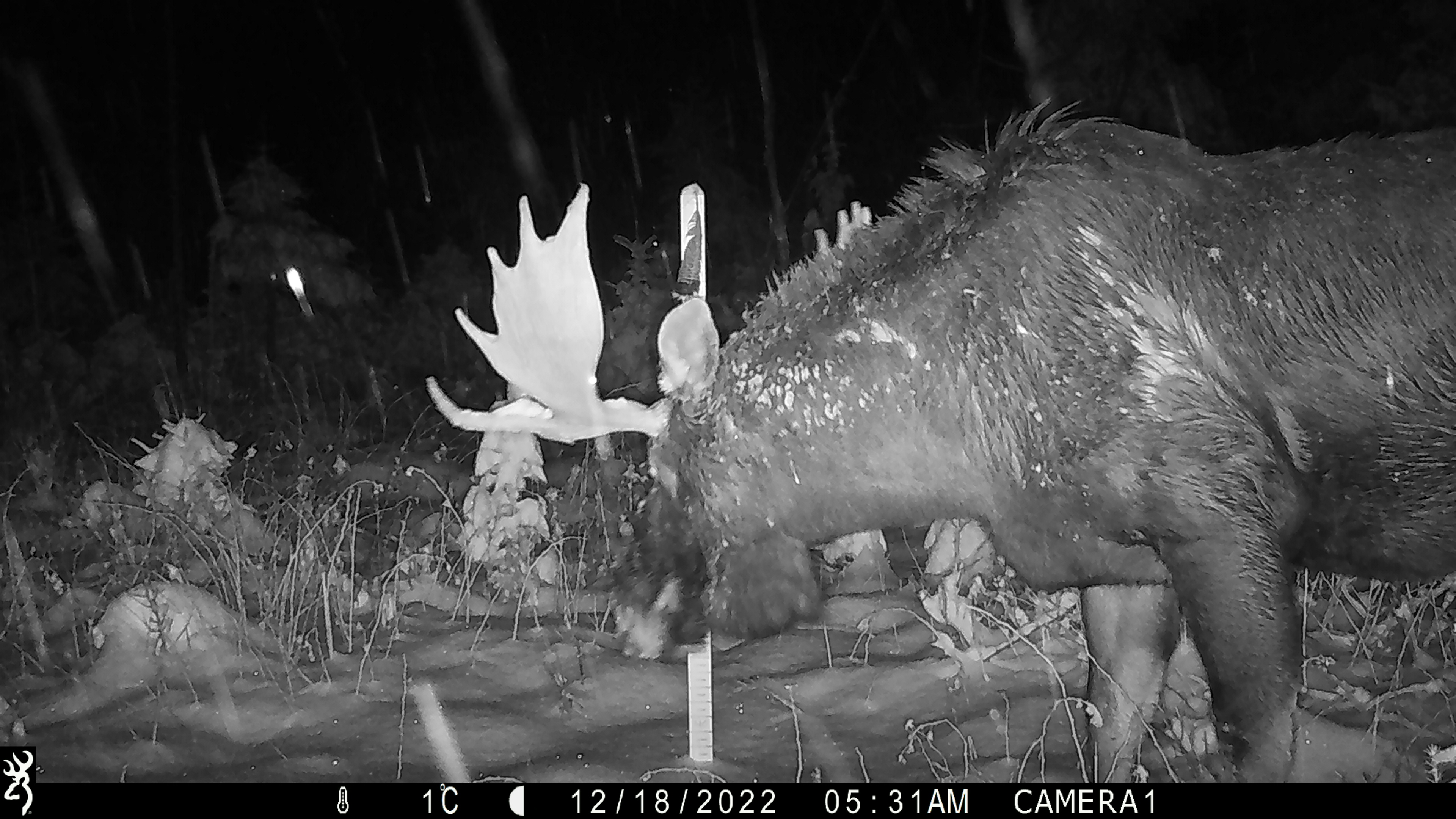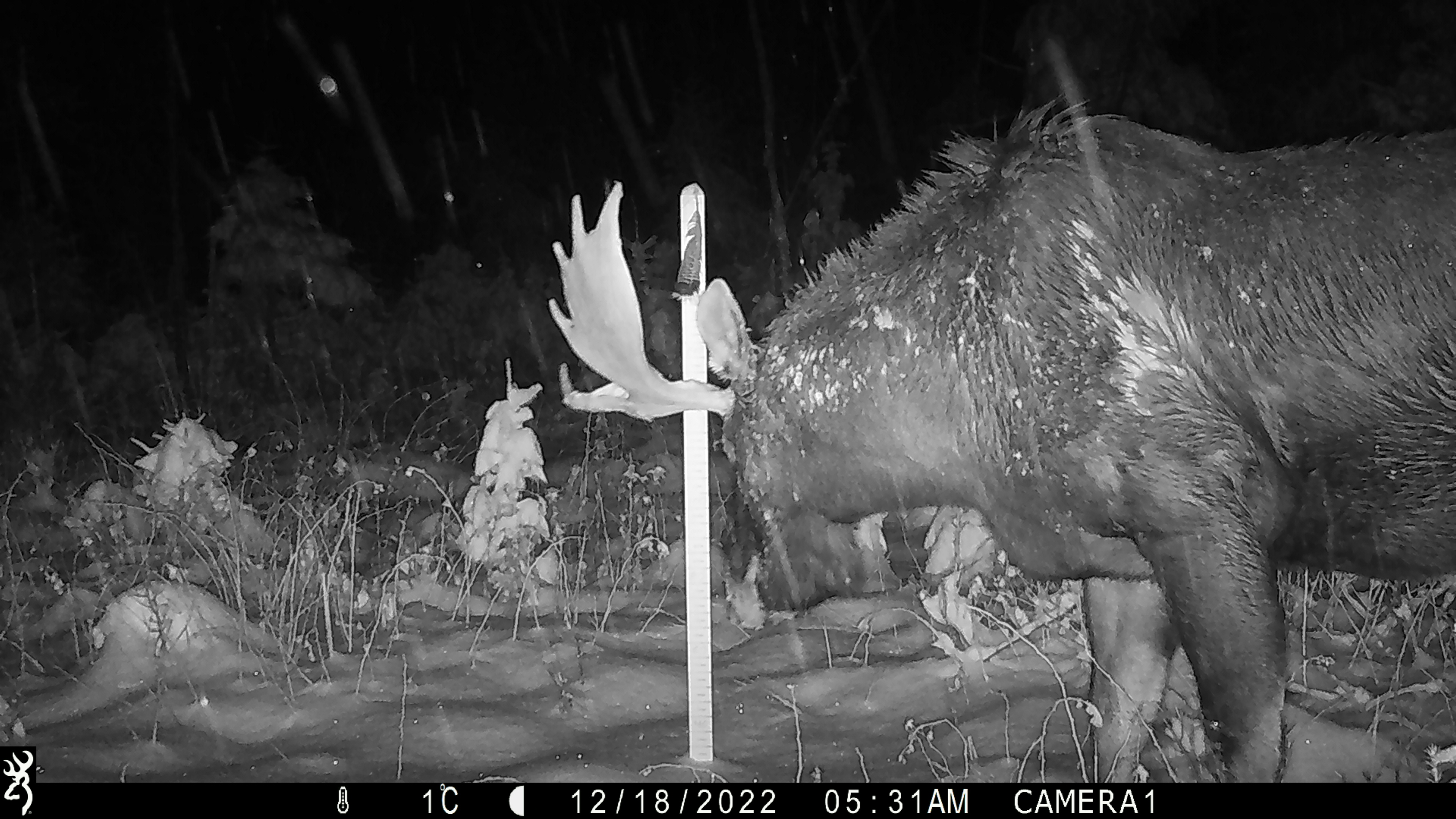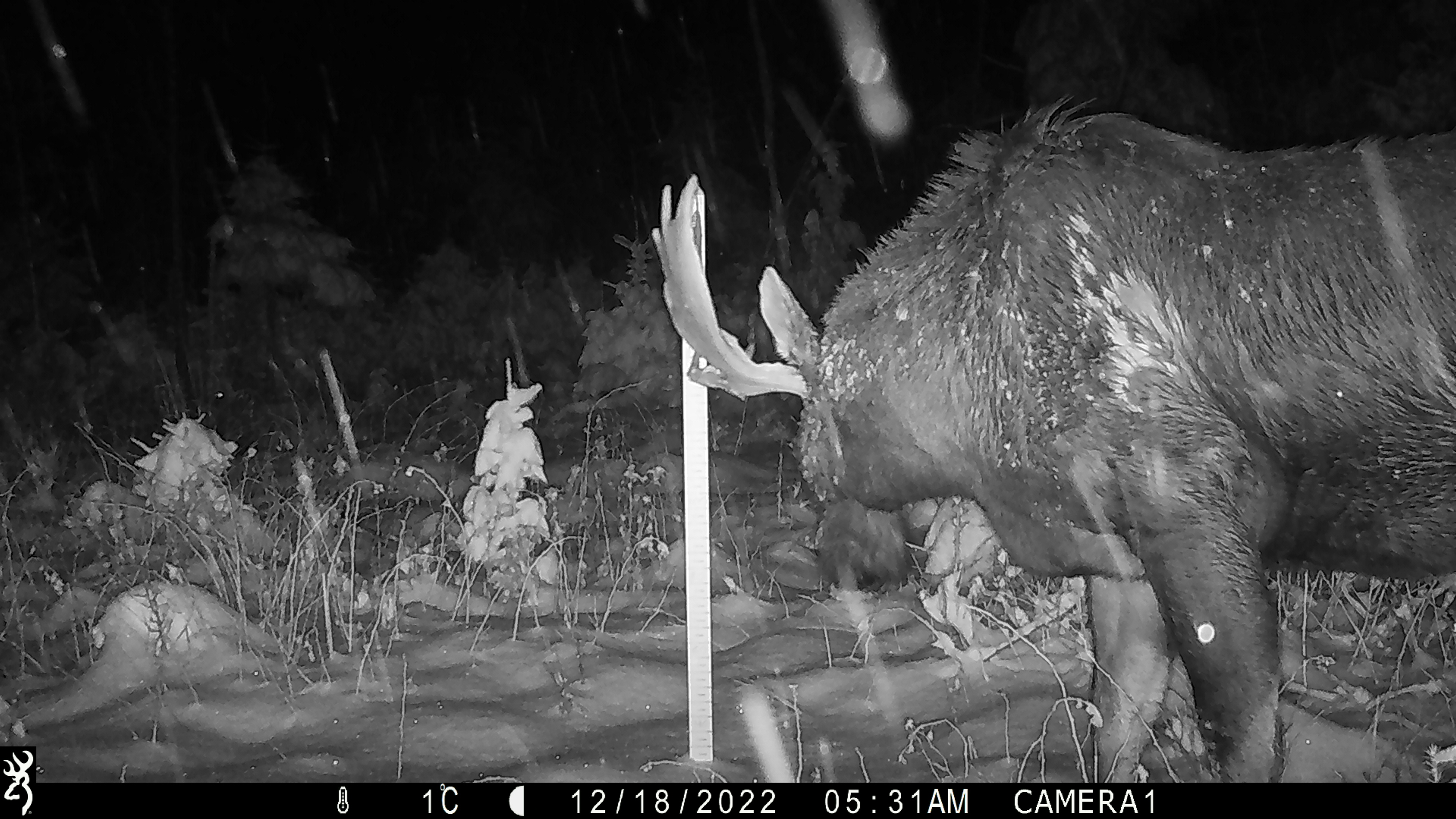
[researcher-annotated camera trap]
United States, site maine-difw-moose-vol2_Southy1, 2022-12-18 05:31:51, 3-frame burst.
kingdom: Animalia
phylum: Chordata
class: Mammalia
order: Artiodactyla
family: Cervidae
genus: Alces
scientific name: Alces alces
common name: moose